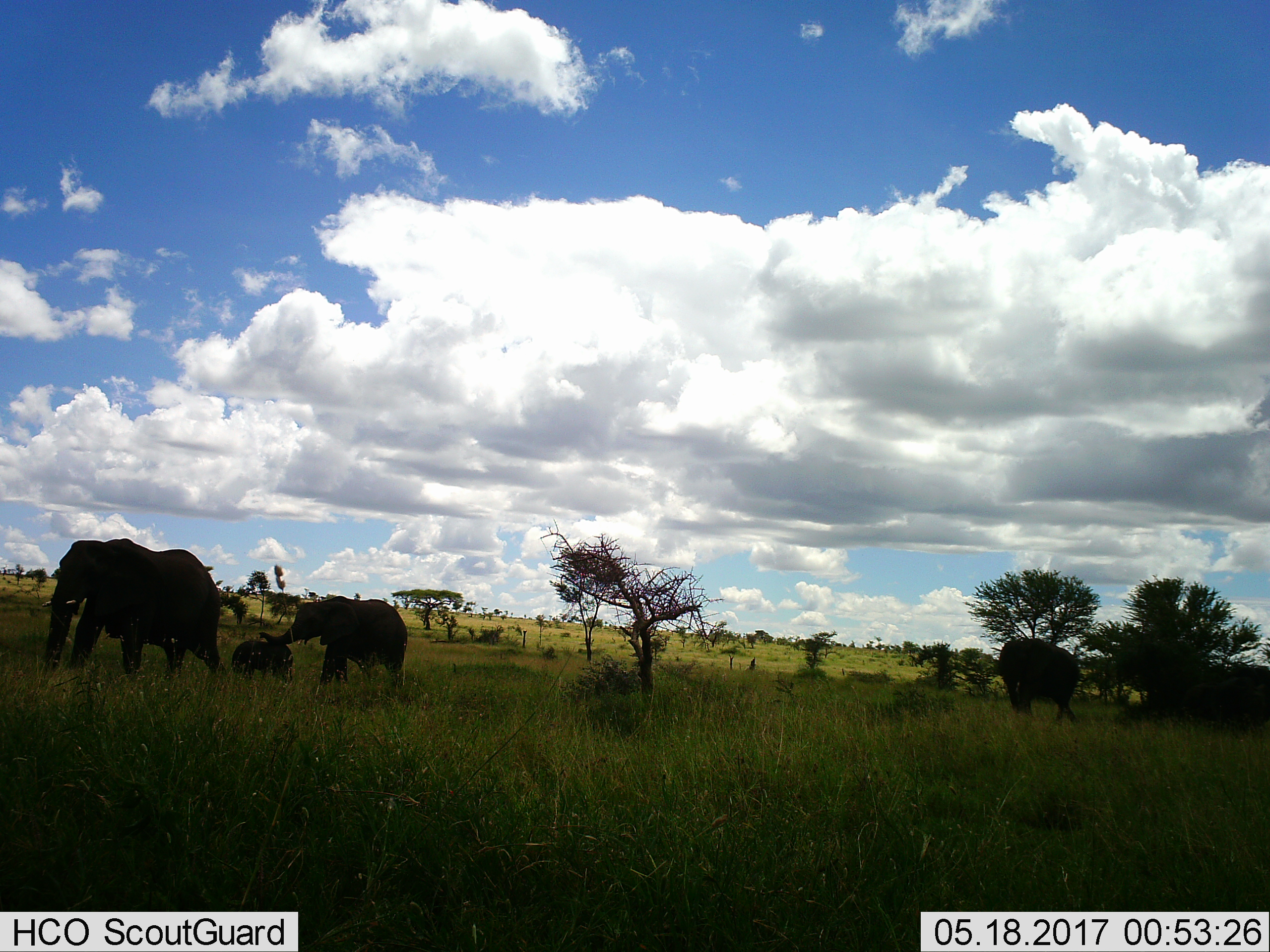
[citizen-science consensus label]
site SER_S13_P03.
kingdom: Animalia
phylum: Chordata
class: Mammalia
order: Proboscidea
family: Elephantidae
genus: Loxodonta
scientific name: Loxodonta africana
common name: african bush elephant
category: elephant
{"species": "elephant (african bush elephant) (Loxodonta africana)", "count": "4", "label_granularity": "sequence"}